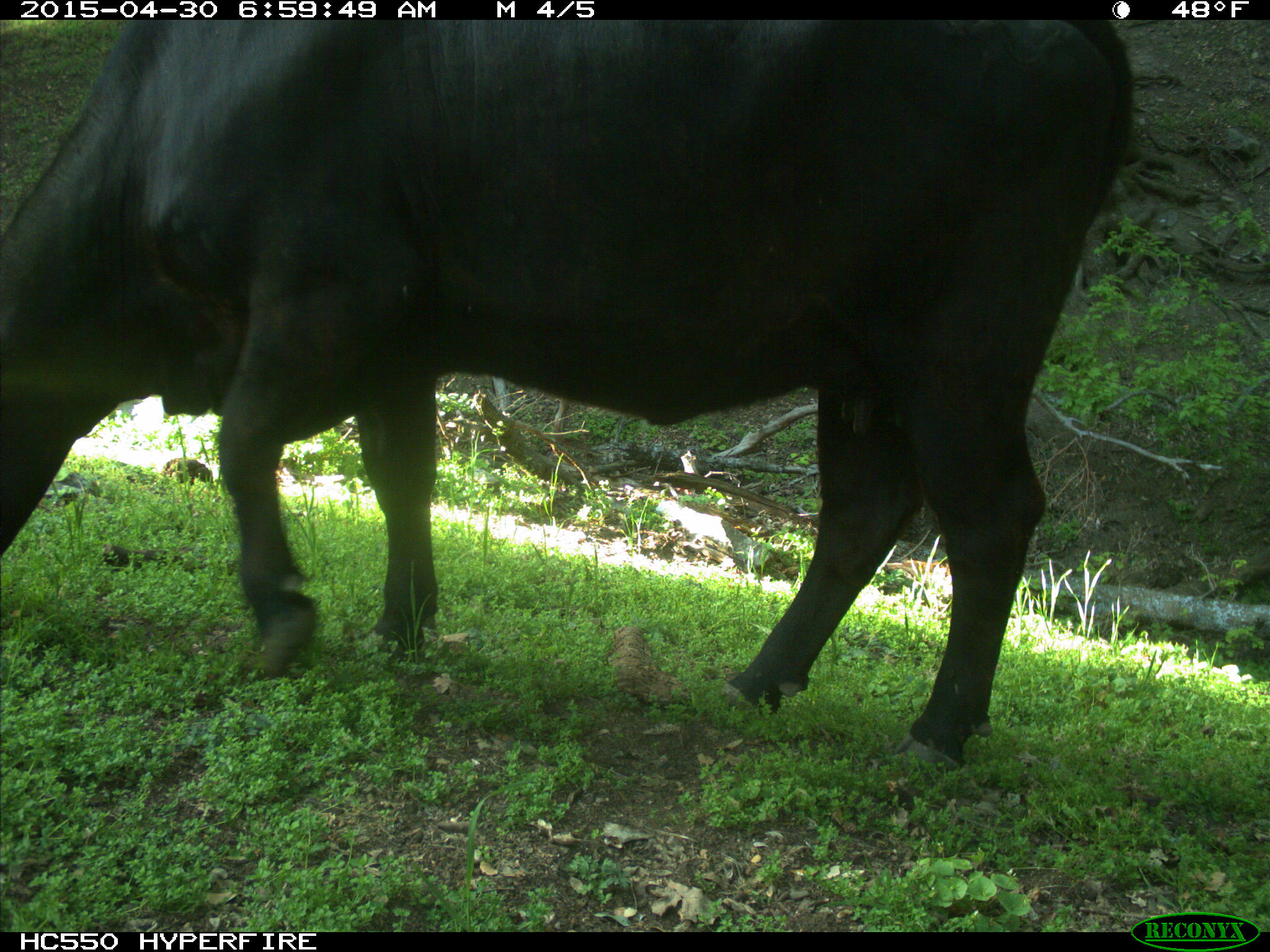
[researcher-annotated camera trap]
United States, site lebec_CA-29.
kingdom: Animalia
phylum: Chordata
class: Mammalia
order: Artiodactyla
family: Bovidae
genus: Bos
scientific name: Bos taurus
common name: domestic cow